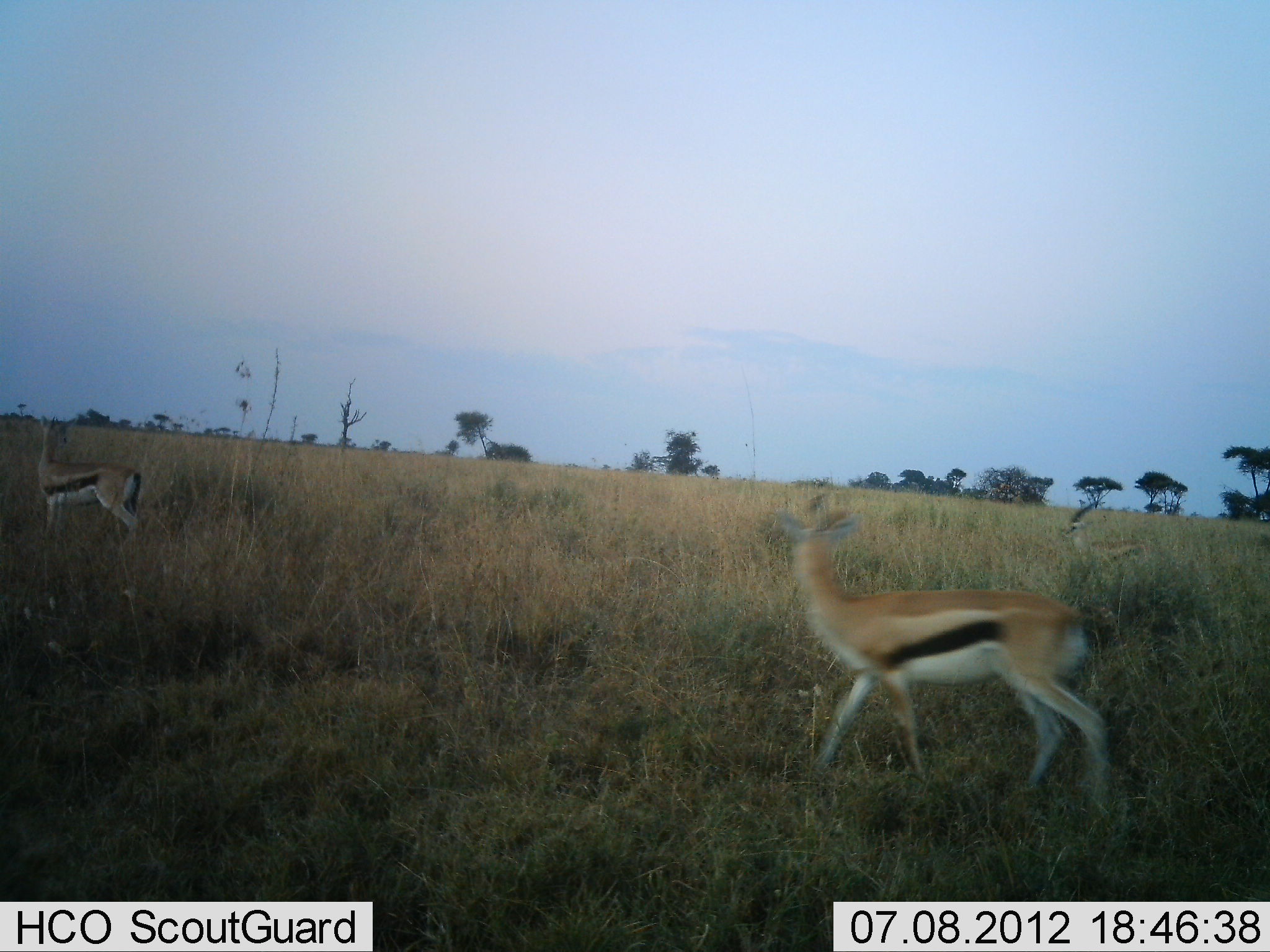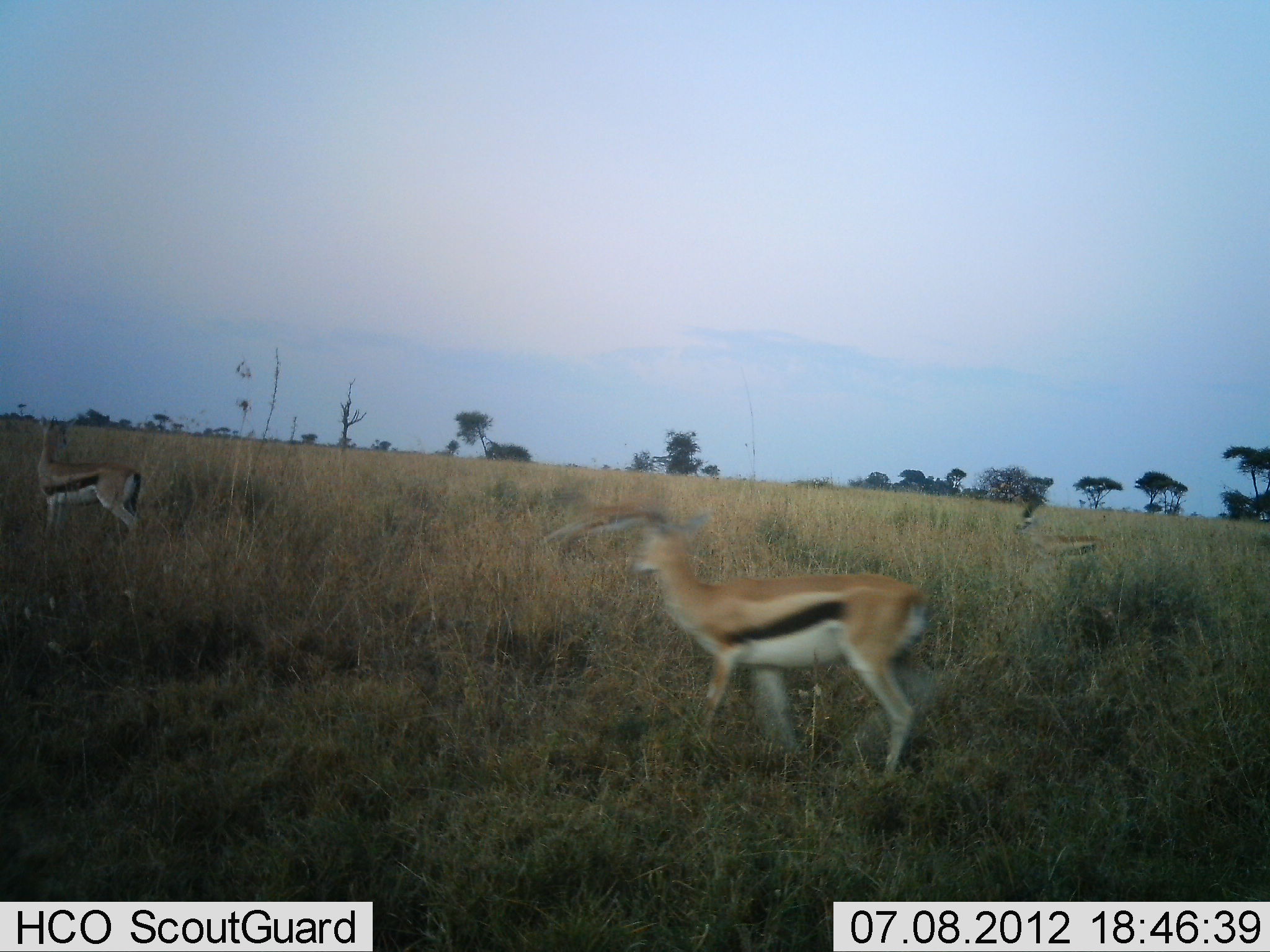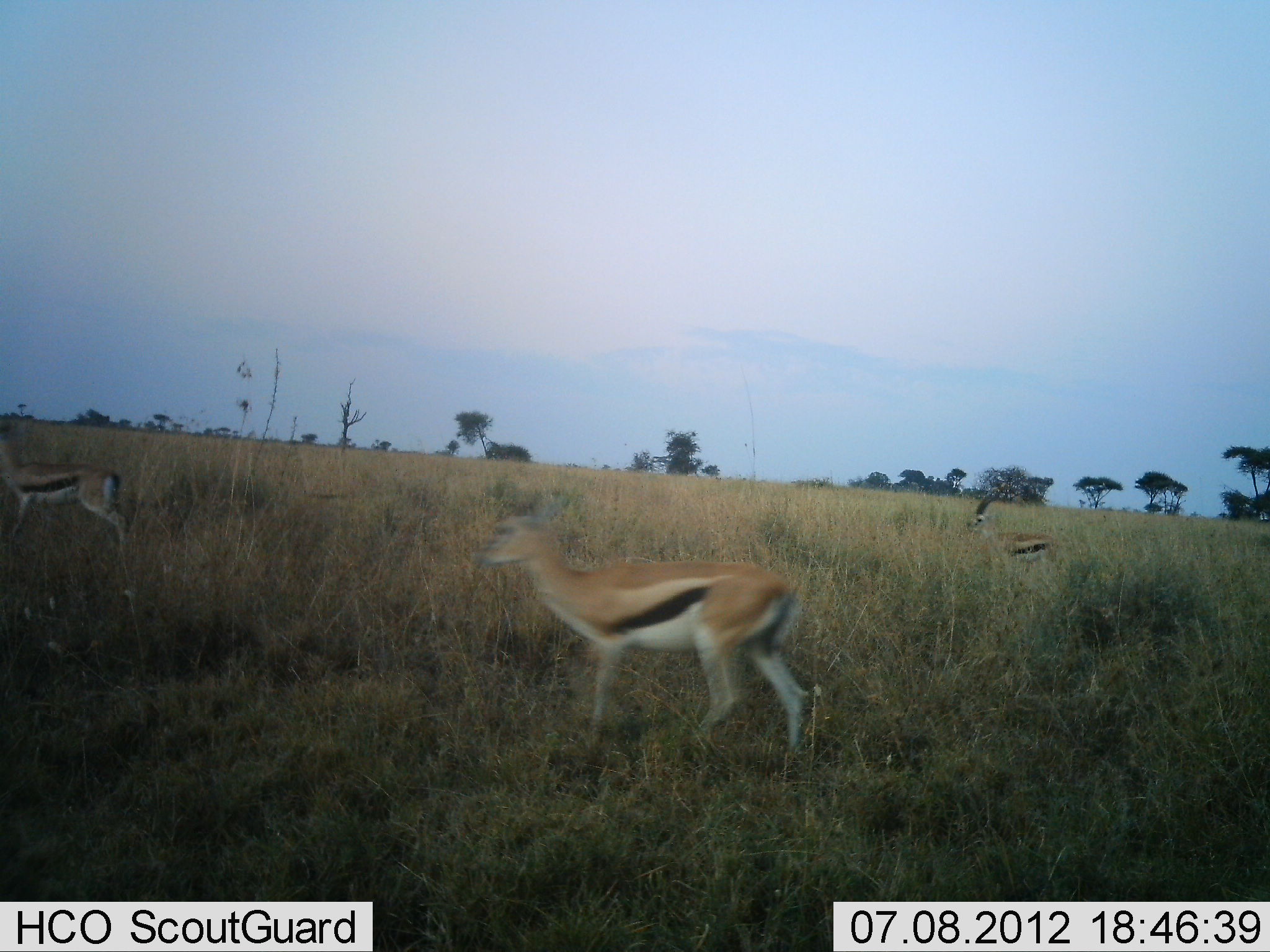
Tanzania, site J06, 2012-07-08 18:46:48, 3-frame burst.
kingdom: Animalia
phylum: Chordata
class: Mammalia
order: Artiodactyla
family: Bovidae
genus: Eudorcas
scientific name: Eudorcas thomsonii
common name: thomson's gazelle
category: gazellethomsons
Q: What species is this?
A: Gazellethomsons (thomson's gazelle) (Eudorcas thomsonii).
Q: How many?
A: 3.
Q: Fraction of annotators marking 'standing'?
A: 10%.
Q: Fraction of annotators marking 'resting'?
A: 0%.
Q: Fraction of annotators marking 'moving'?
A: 90%.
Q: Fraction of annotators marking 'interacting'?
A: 0%.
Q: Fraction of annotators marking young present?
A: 0%.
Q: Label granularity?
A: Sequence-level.